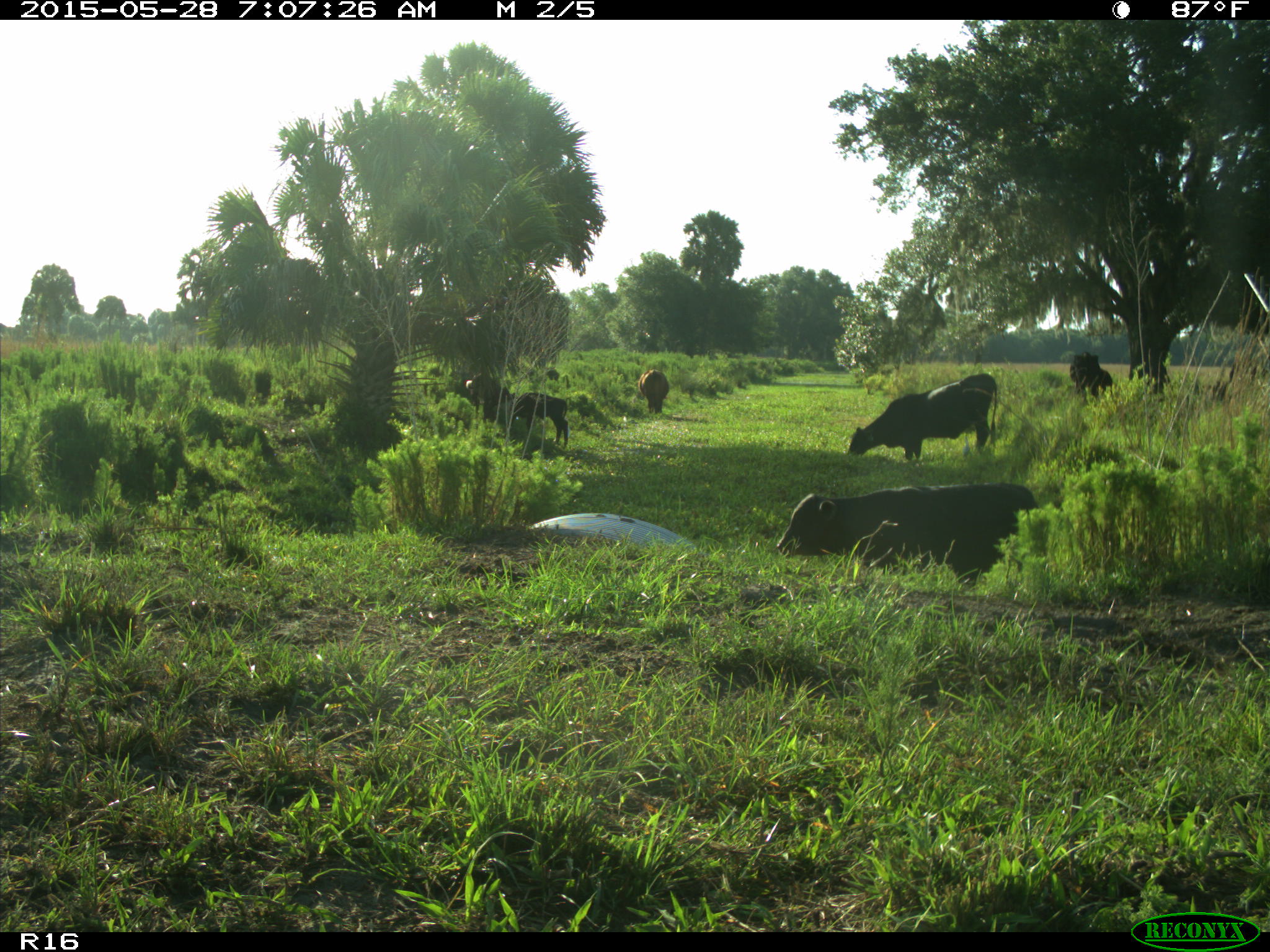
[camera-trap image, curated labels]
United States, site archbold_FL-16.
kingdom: Animalia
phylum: Chordata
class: Mammalia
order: Artiodactyla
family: Bovidae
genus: Bos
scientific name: Bos taurus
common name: domestic cow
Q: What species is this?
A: Bos taurus (domestic cow).